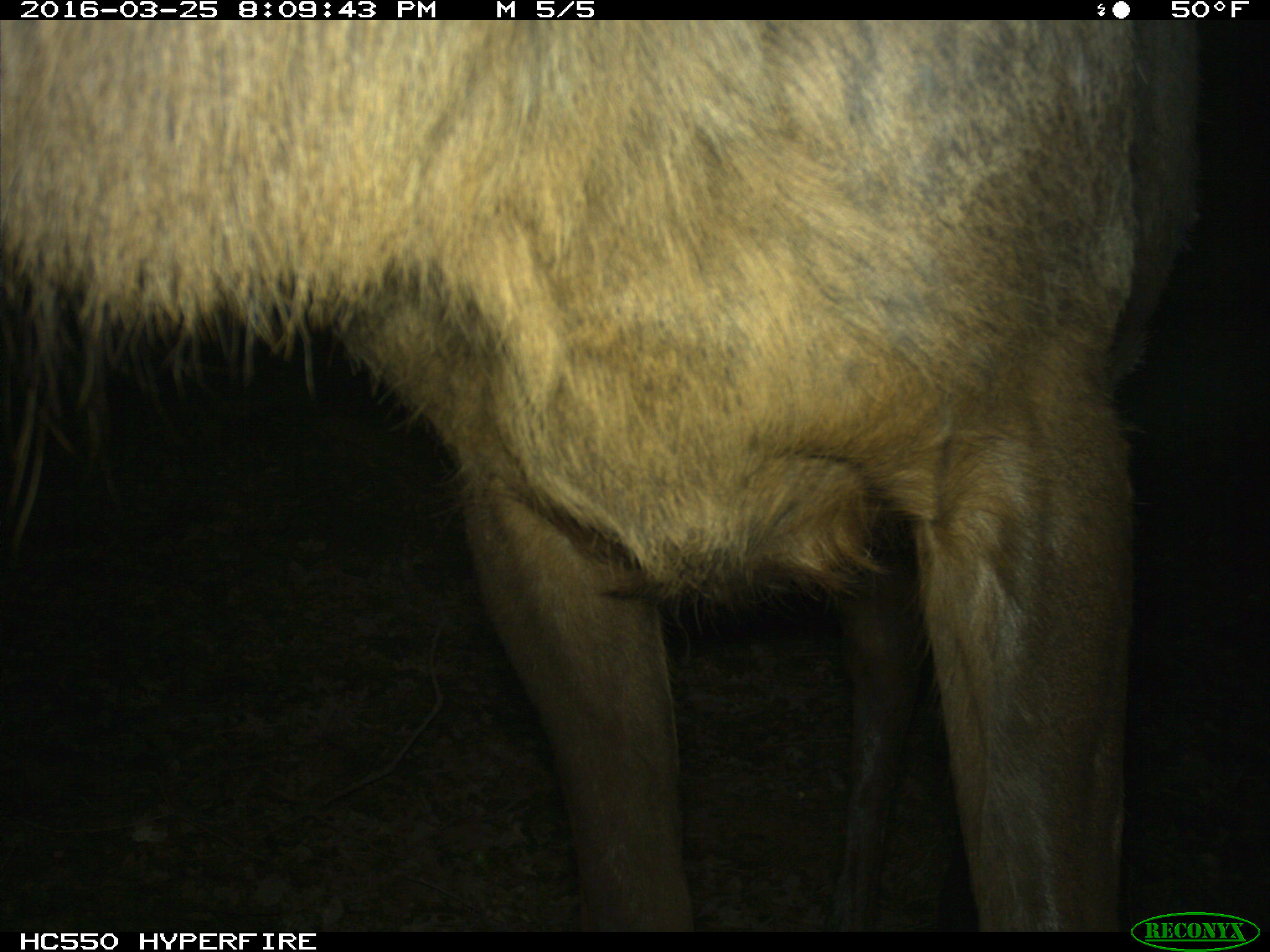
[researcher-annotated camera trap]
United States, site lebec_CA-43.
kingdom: Animalia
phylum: Chordata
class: Mammalia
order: Artiodactyla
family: Cervidae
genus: Cervus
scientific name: Cervus canadensis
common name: elk